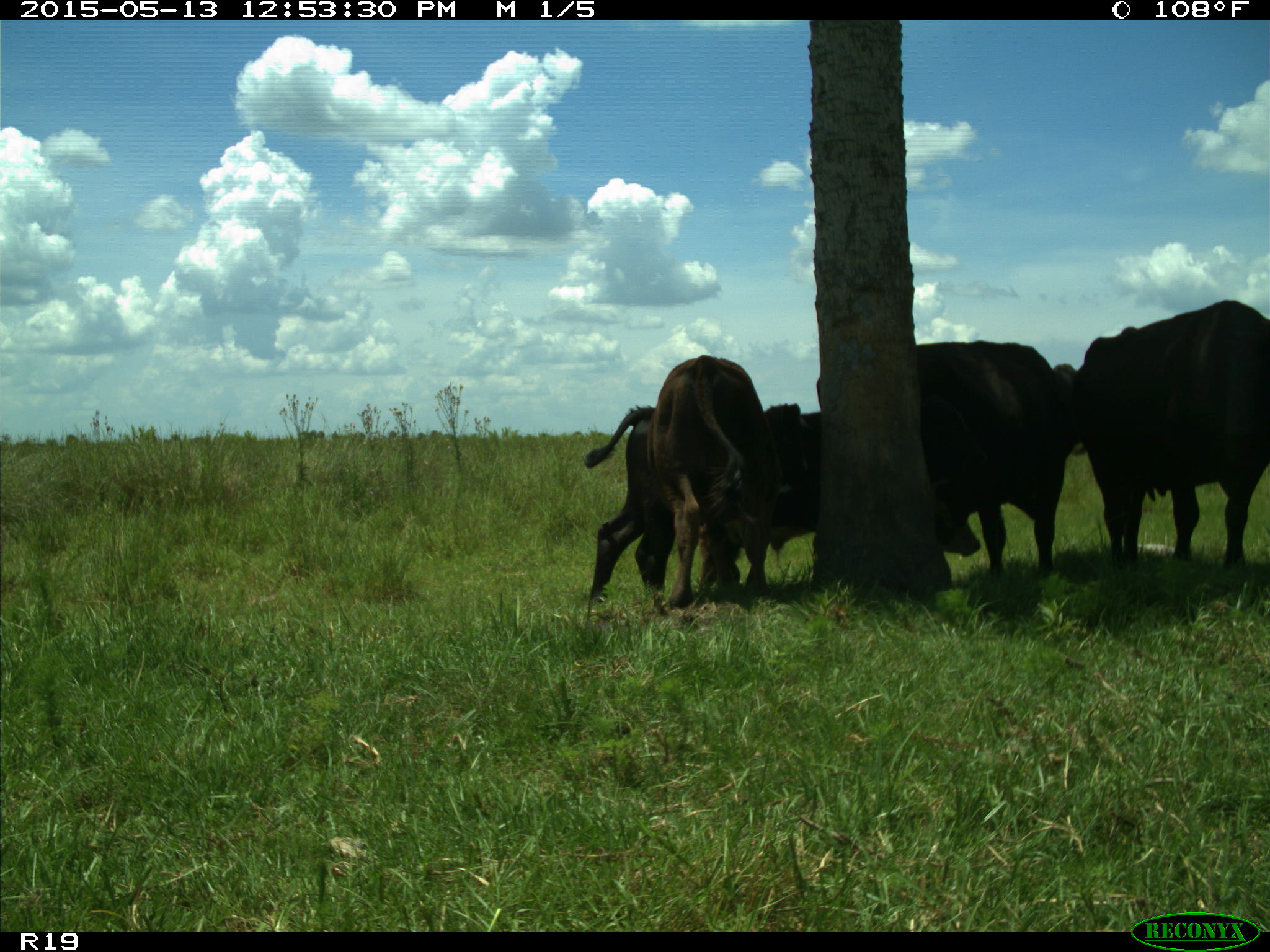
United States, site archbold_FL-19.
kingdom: Animalia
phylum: Chordata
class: Mammalia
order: Artiodactyla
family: Bovidae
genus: Bos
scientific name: Bos taurus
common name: domestic cow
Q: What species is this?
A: Bos taurus (domestic cow).